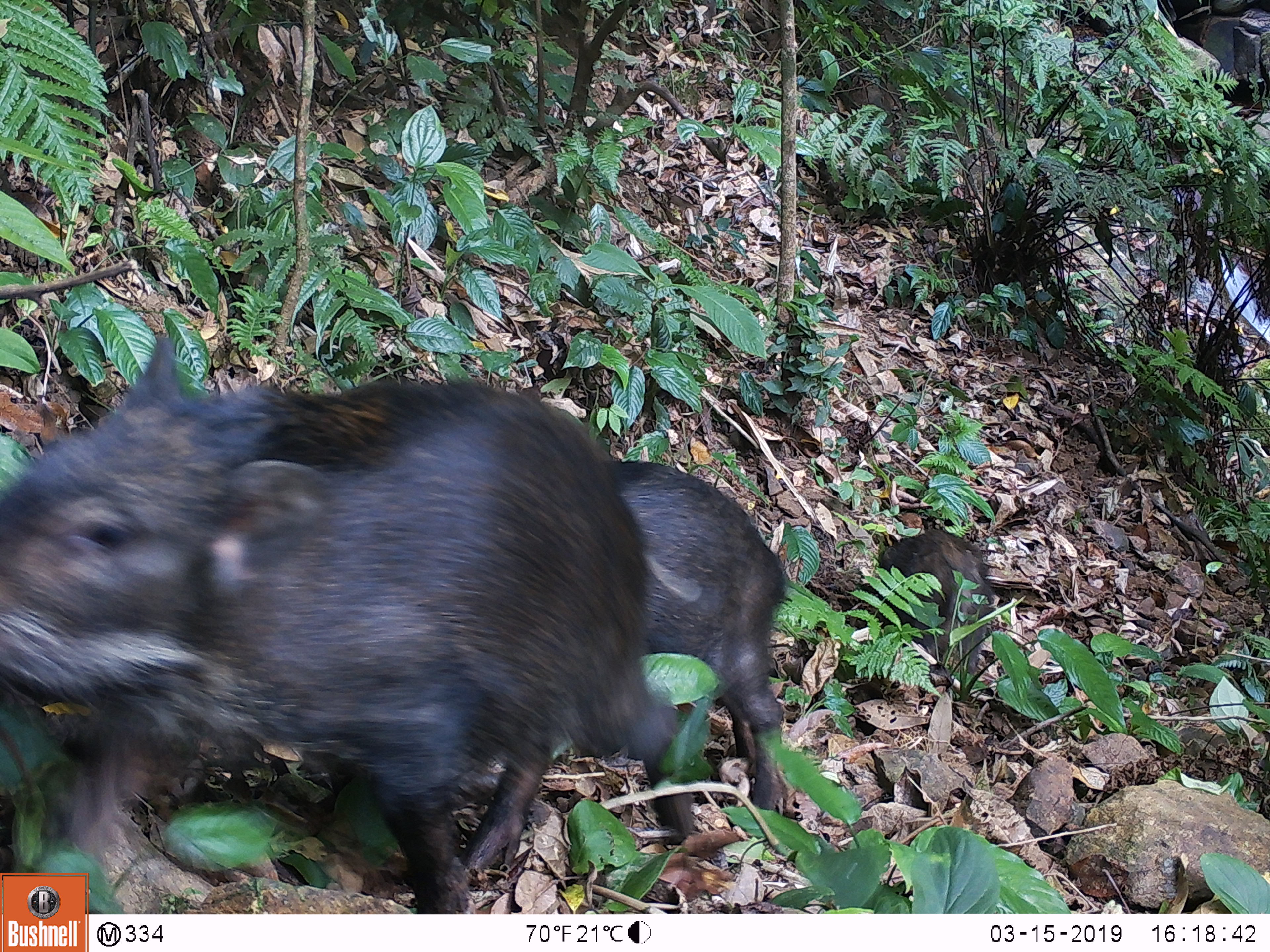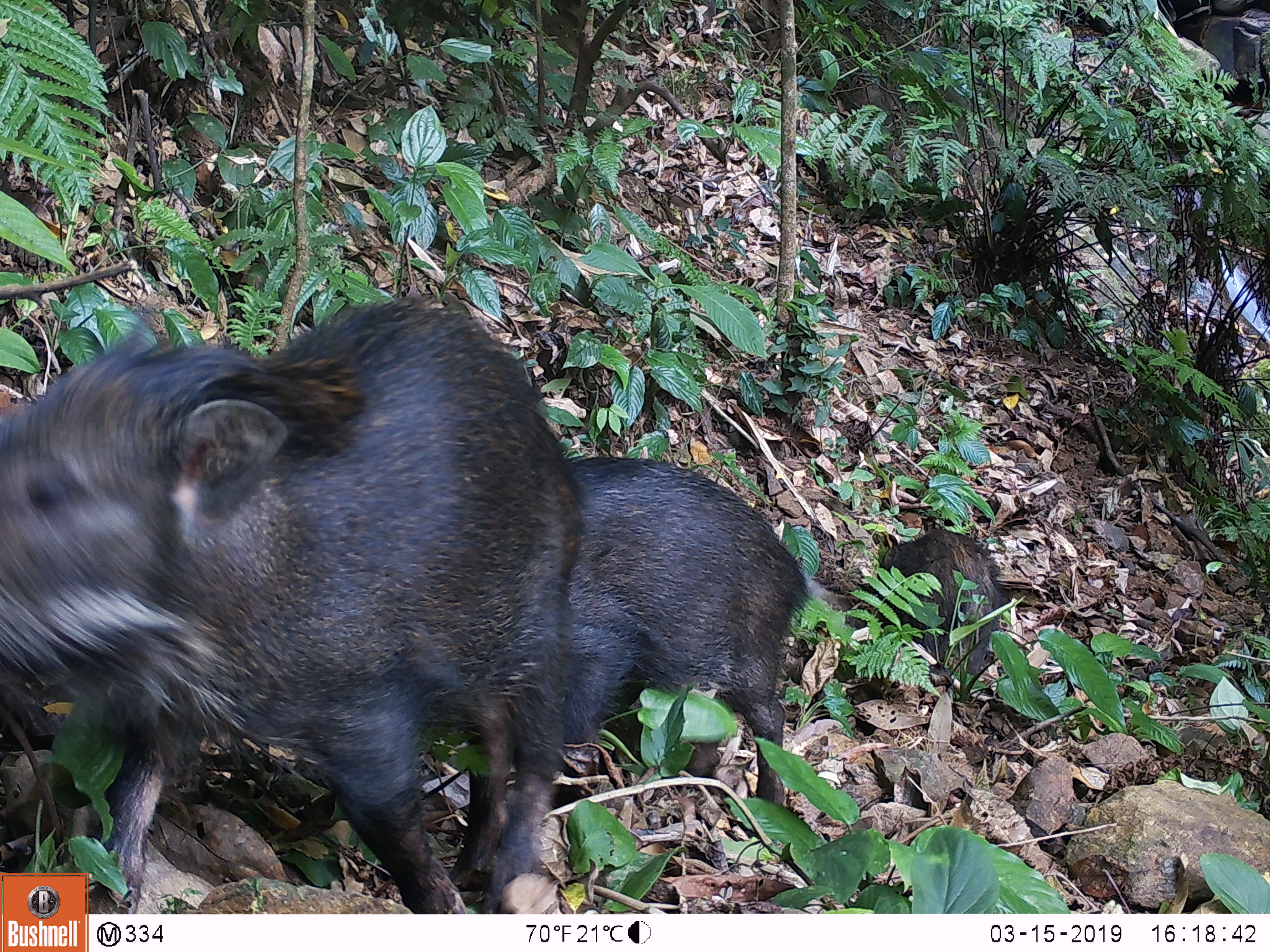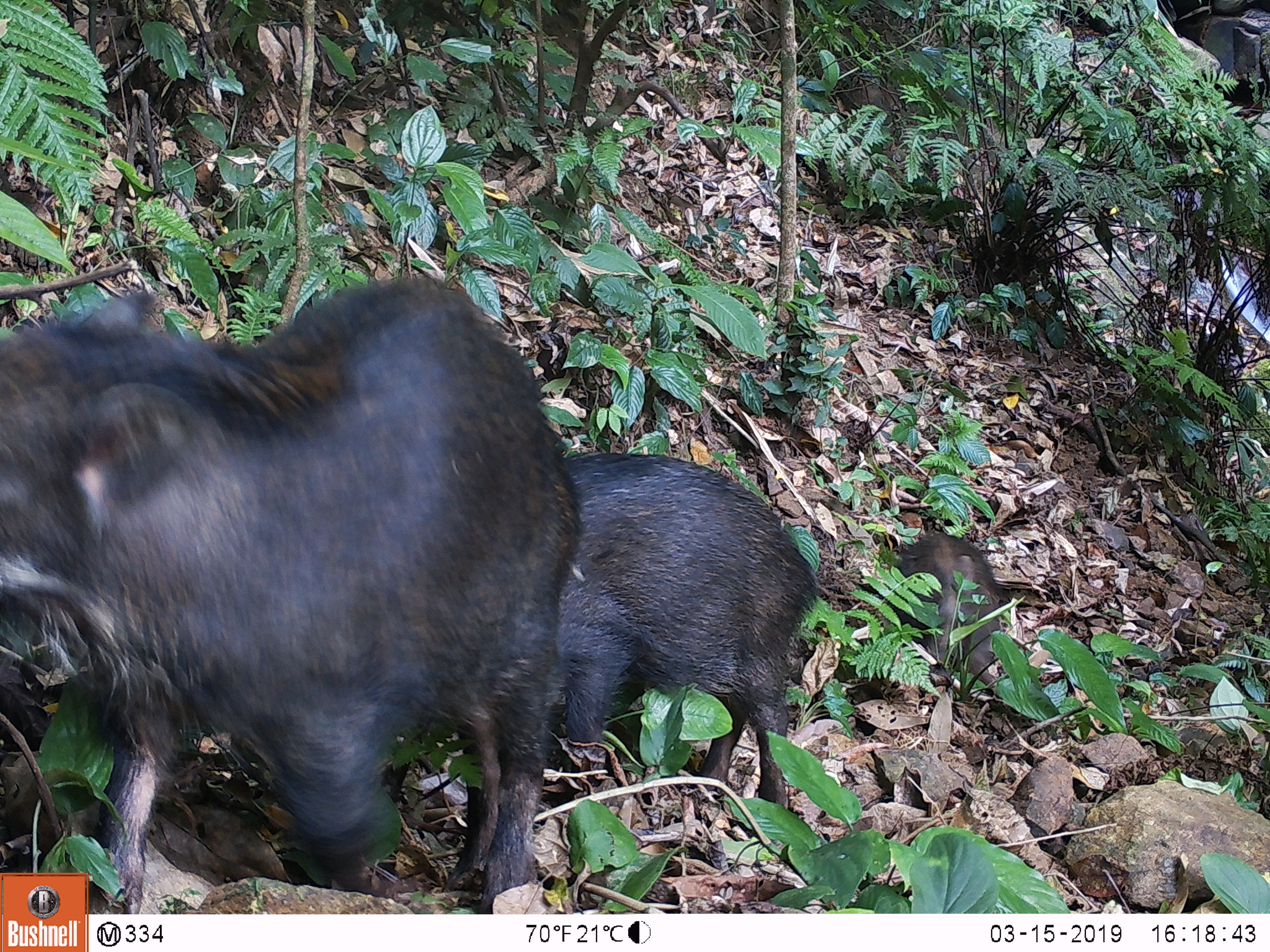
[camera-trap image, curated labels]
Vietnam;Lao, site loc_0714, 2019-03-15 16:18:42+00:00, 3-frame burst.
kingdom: Animalia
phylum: Chordata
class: Mammalia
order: Artiodactyla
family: Suidae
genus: Sus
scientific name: Sus scrofa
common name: eurasian wild pig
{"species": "eurasian wild pig (Sus scrofa)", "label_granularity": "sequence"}